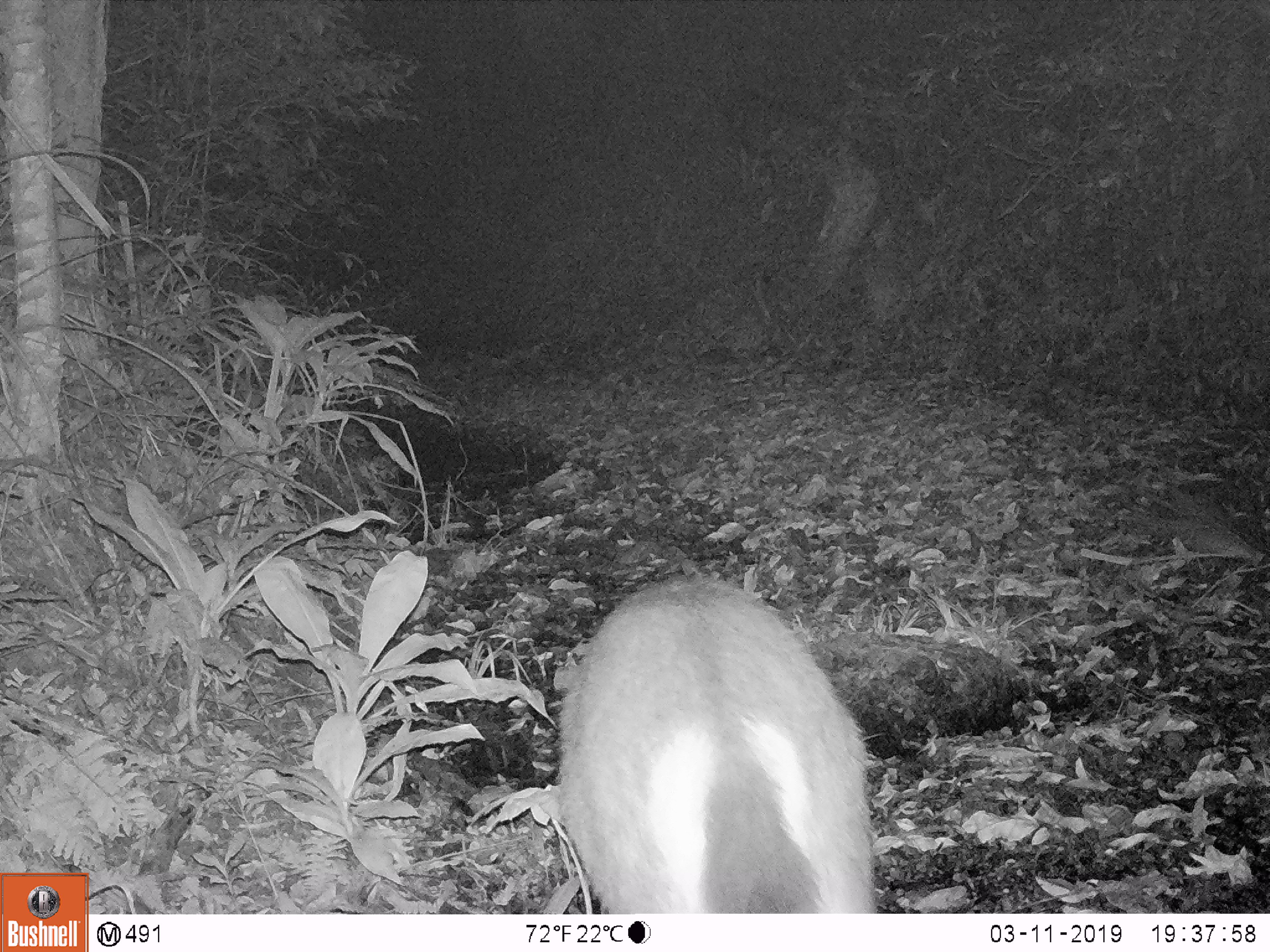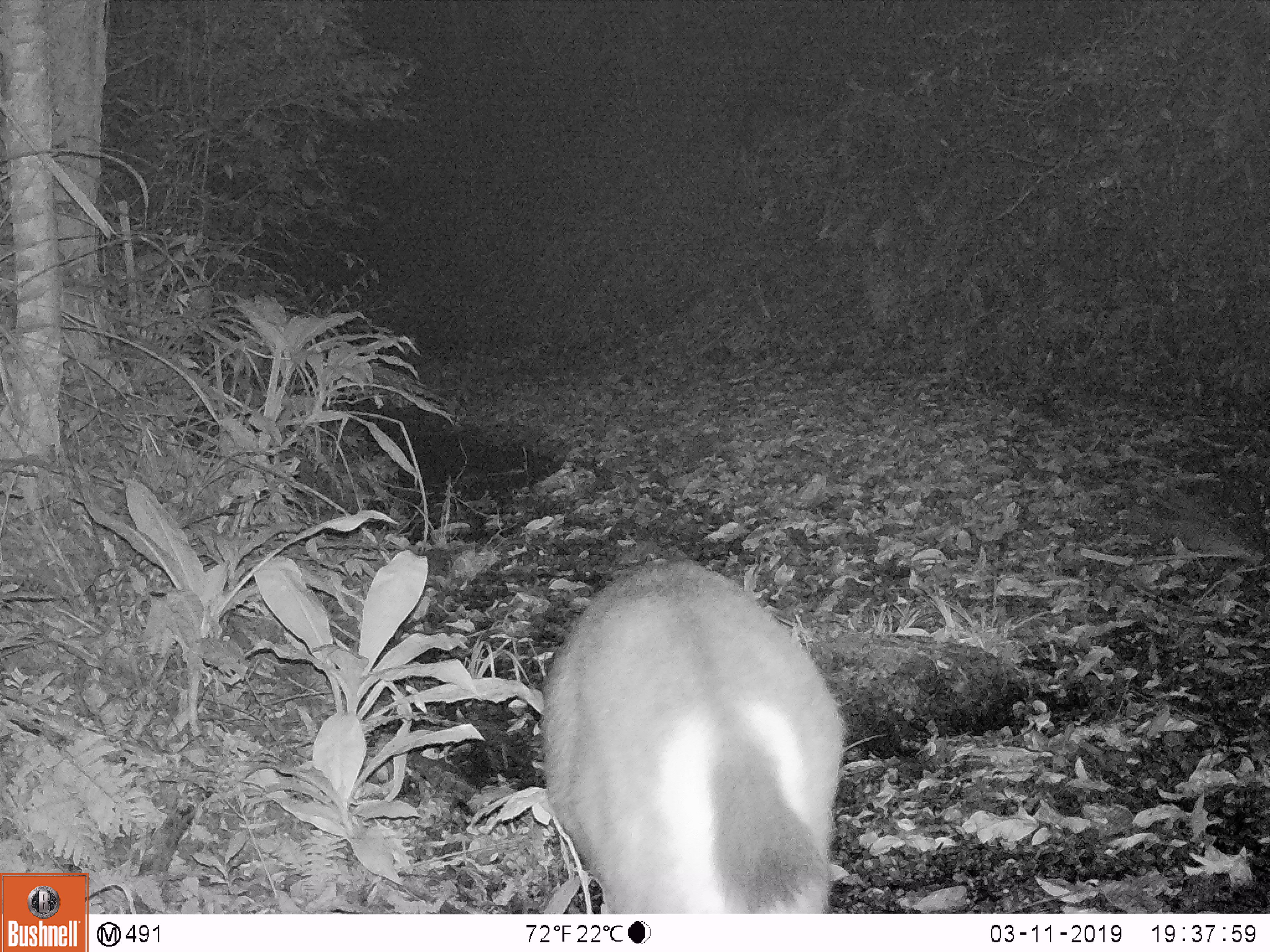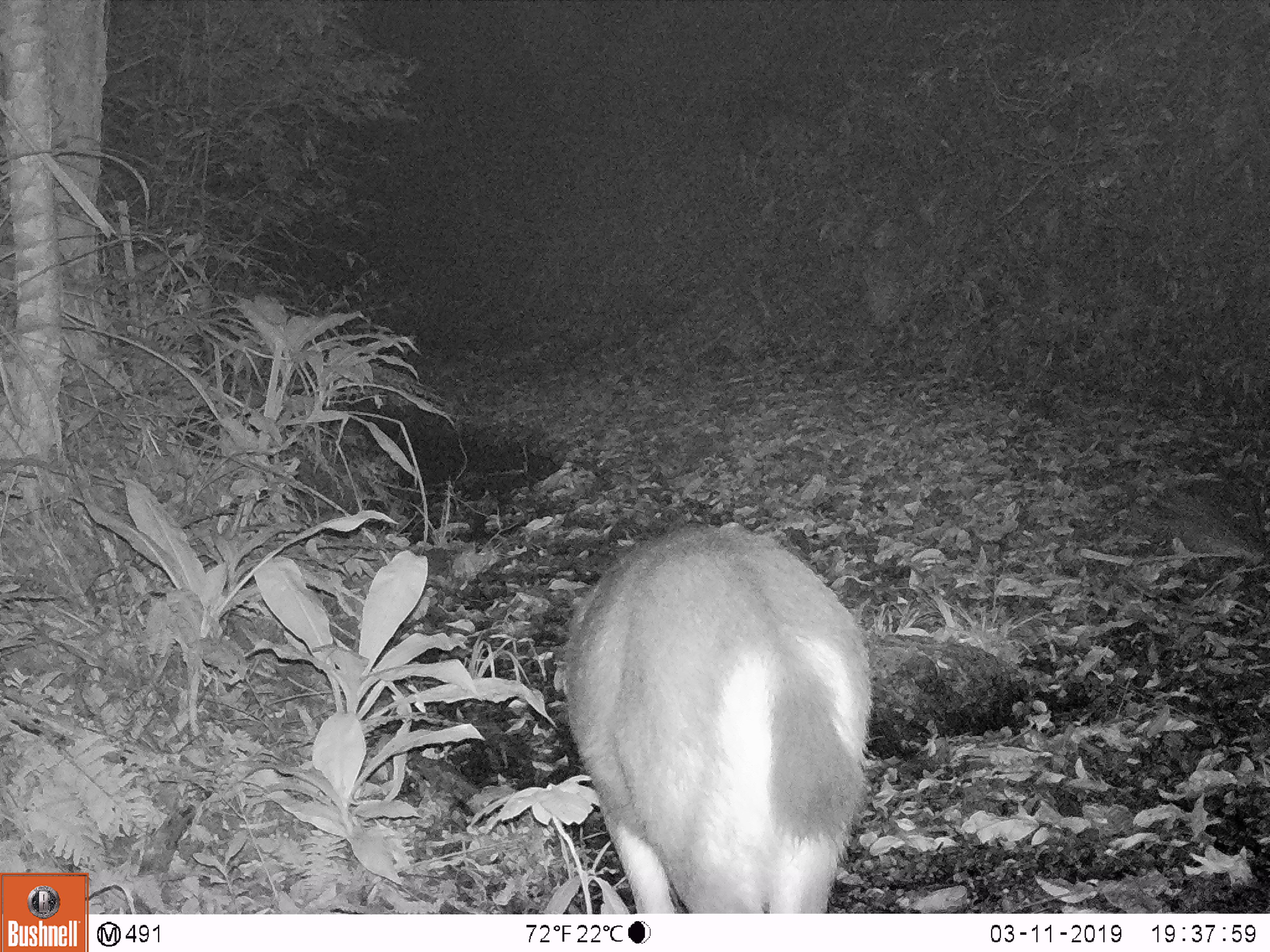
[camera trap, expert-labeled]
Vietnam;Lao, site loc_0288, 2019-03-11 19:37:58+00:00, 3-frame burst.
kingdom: Animalia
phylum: Chordata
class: Mammalia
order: Artiodactyla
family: Cervidae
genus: Rusa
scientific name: Rusa unicolor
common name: sambar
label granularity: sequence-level